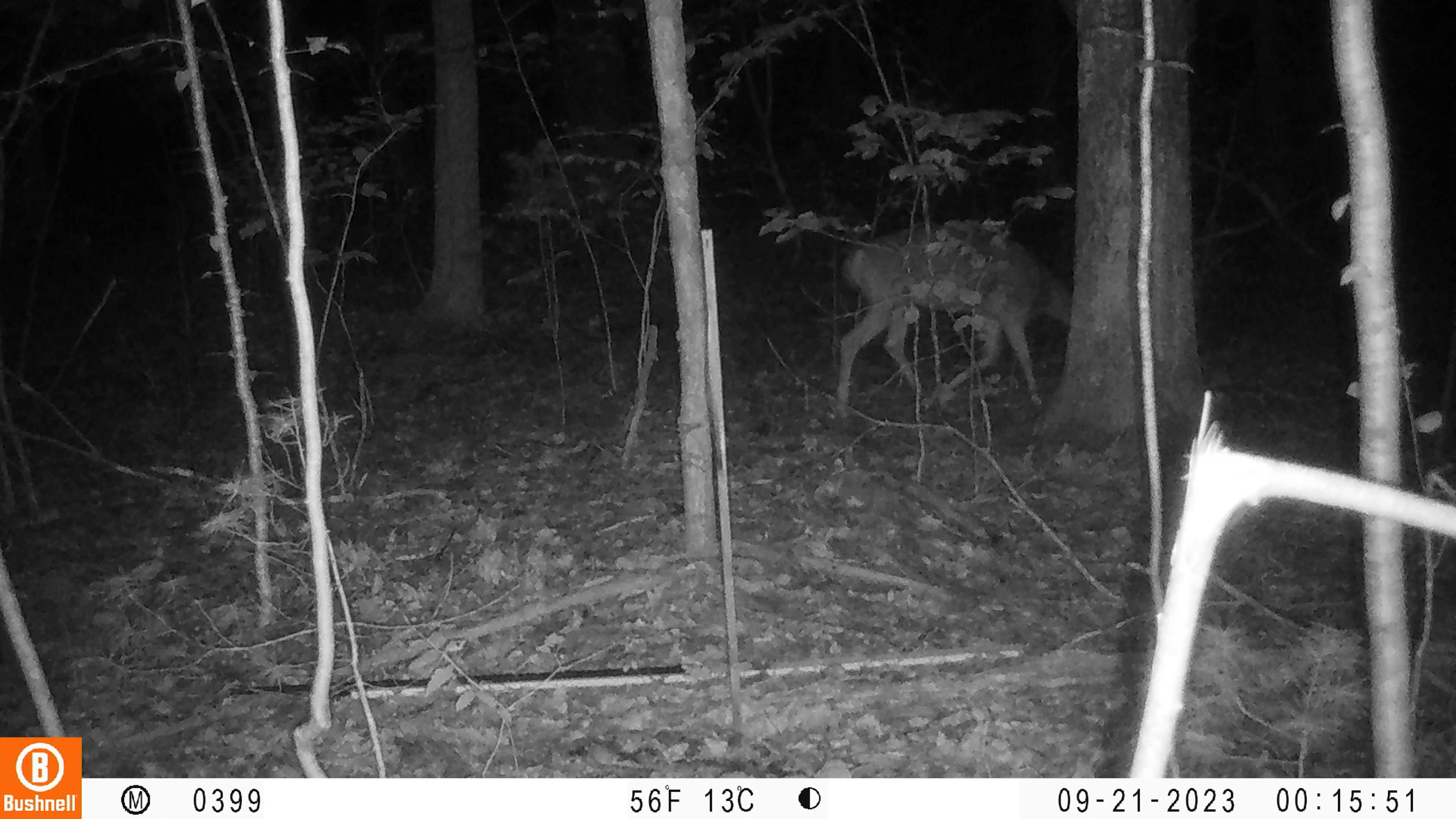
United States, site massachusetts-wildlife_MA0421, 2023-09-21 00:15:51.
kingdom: Animalia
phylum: Chordata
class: Mammalia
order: Artiodactyla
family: Cervidae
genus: Odocoileus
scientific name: Odocoileus virginianus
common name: white-tailed deer